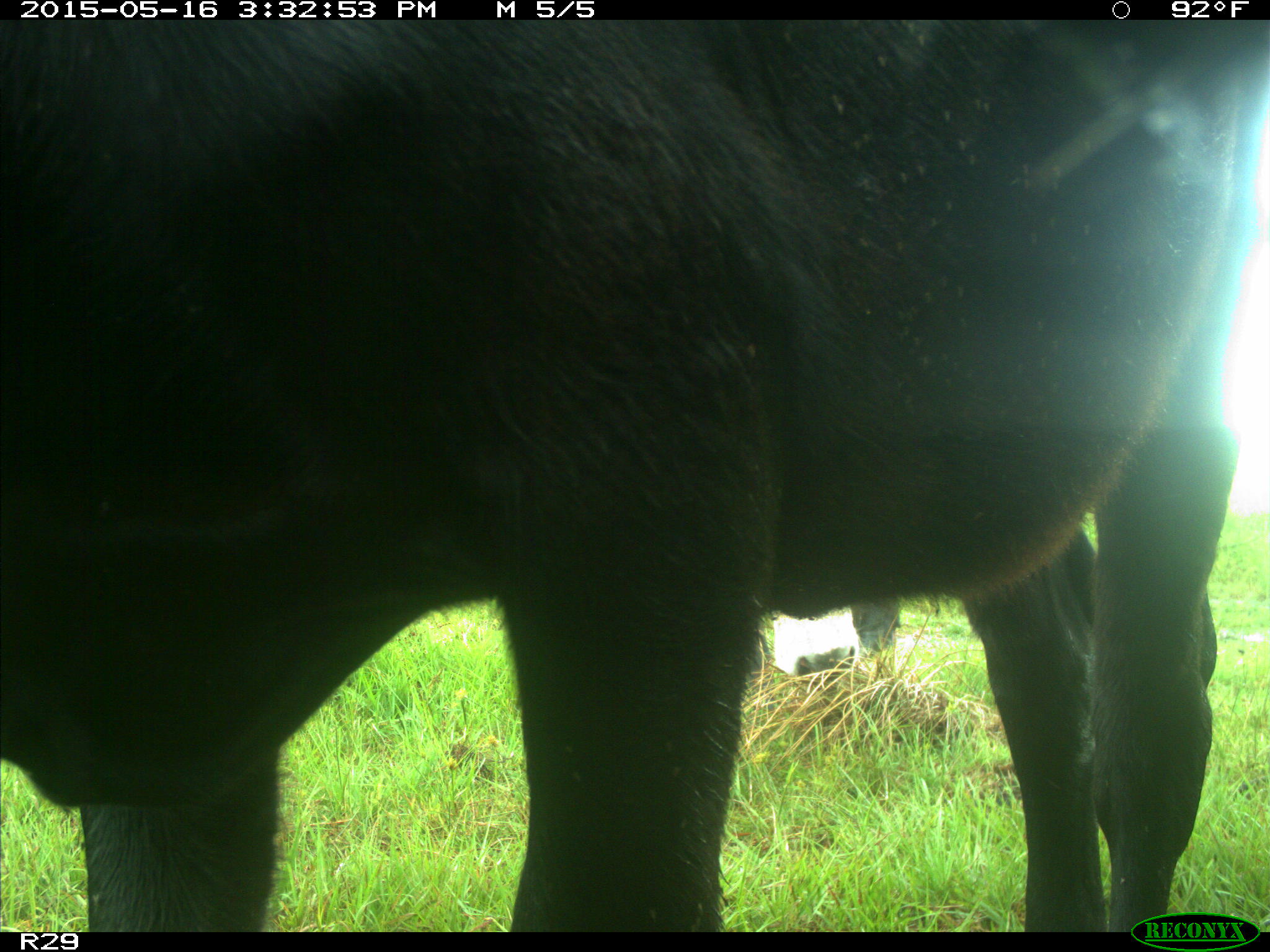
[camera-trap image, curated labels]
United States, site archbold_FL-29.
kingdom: Animalia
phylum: Chordata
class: Mammalia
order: Artiodactyla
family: Bovidae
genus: Bos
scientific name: Bos taurus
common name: domestic cow